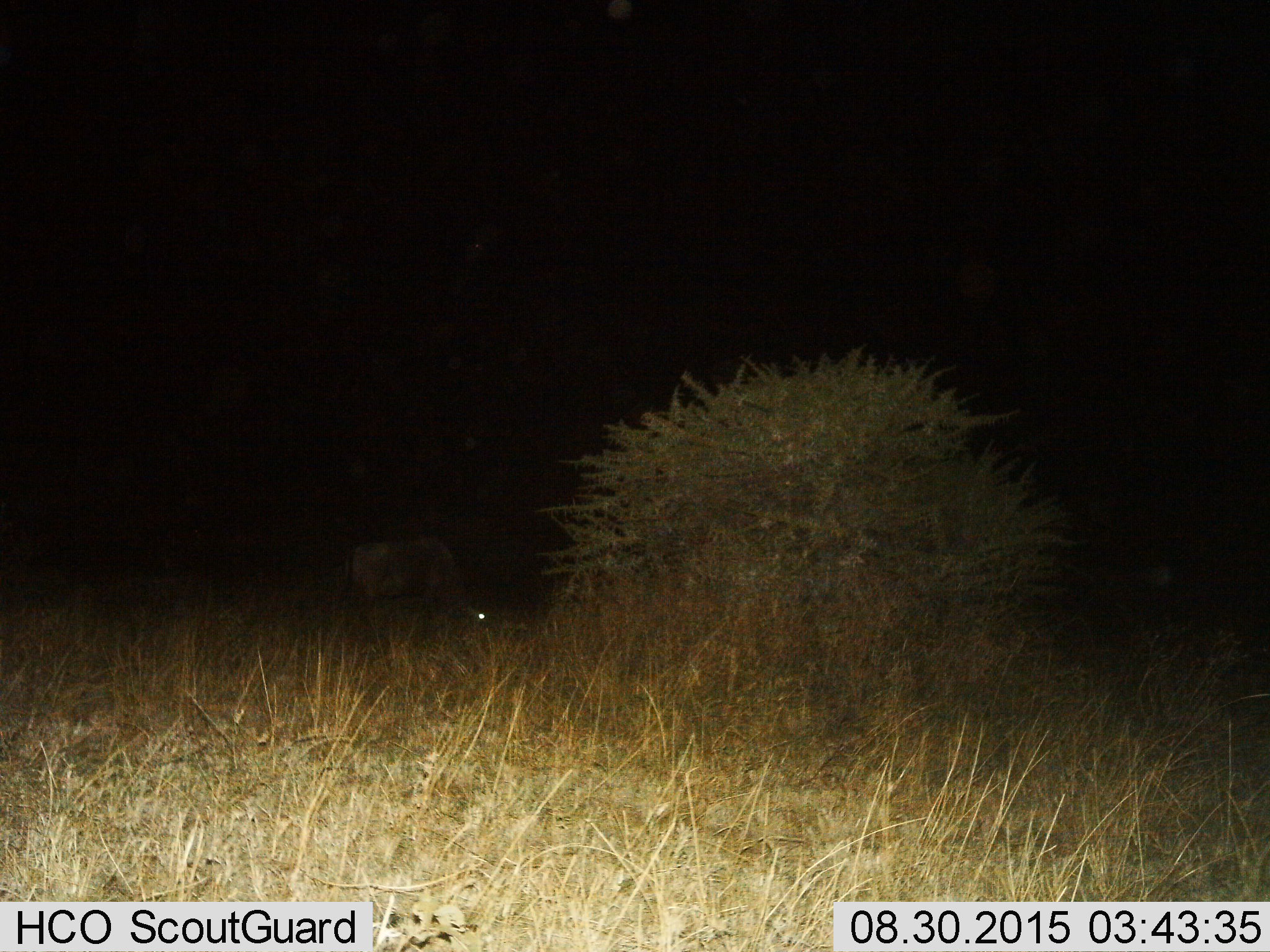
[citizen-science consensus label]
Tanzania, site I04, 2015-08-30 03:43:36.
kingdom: Animalia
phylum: Chordata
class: Mammalia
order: Artiodactyla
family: Bovidae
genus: Connochaetes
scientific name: Connochaetes taurinus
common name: blue wildebeest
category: wildebeest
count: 1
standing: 43%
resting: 0%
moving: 14%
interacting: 0%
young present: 0%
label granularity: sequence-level